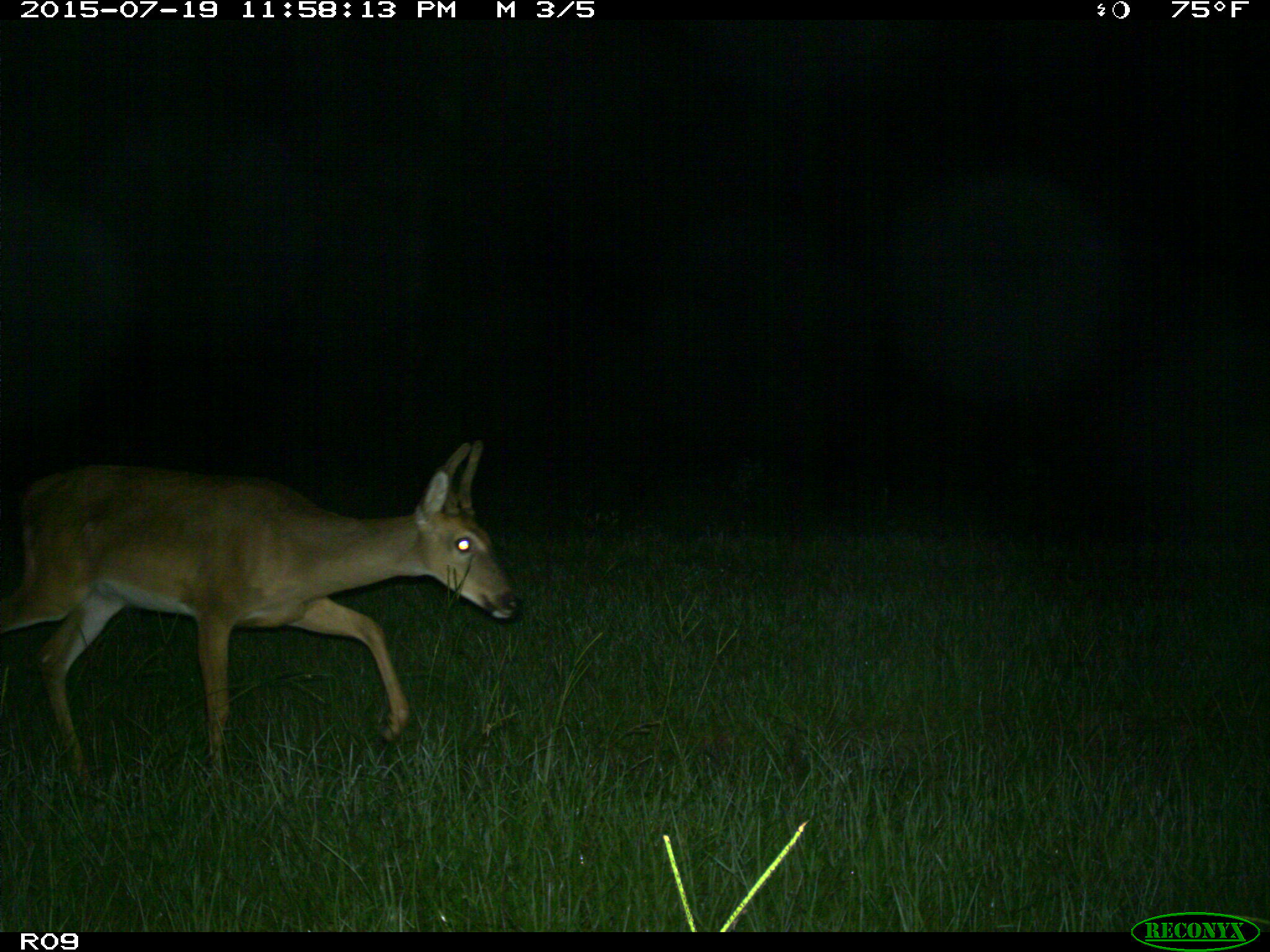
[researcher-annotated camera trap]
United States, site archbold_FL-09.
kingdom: Animalia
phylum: Chordata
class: Mammalia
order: Artiodactyla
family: Cervidae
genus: Odocoileus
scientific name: Odocoileus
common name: deer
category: unidentified deer